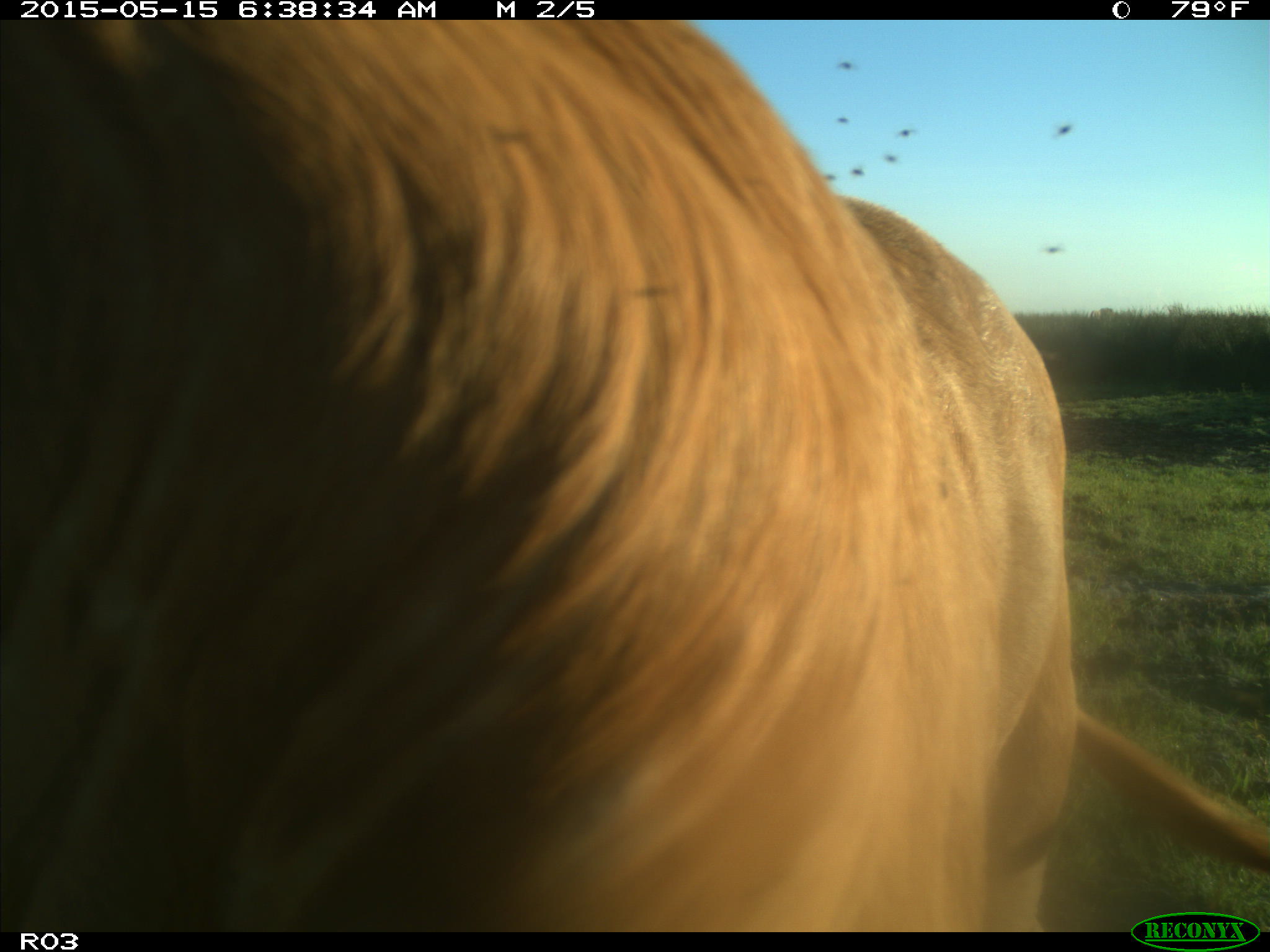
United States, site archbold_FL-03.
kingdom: Animalia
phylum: Chordata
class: Mammalia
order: Artiodactyla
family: Bovidae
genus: Bos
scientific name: Bos taurus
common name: domestic cow